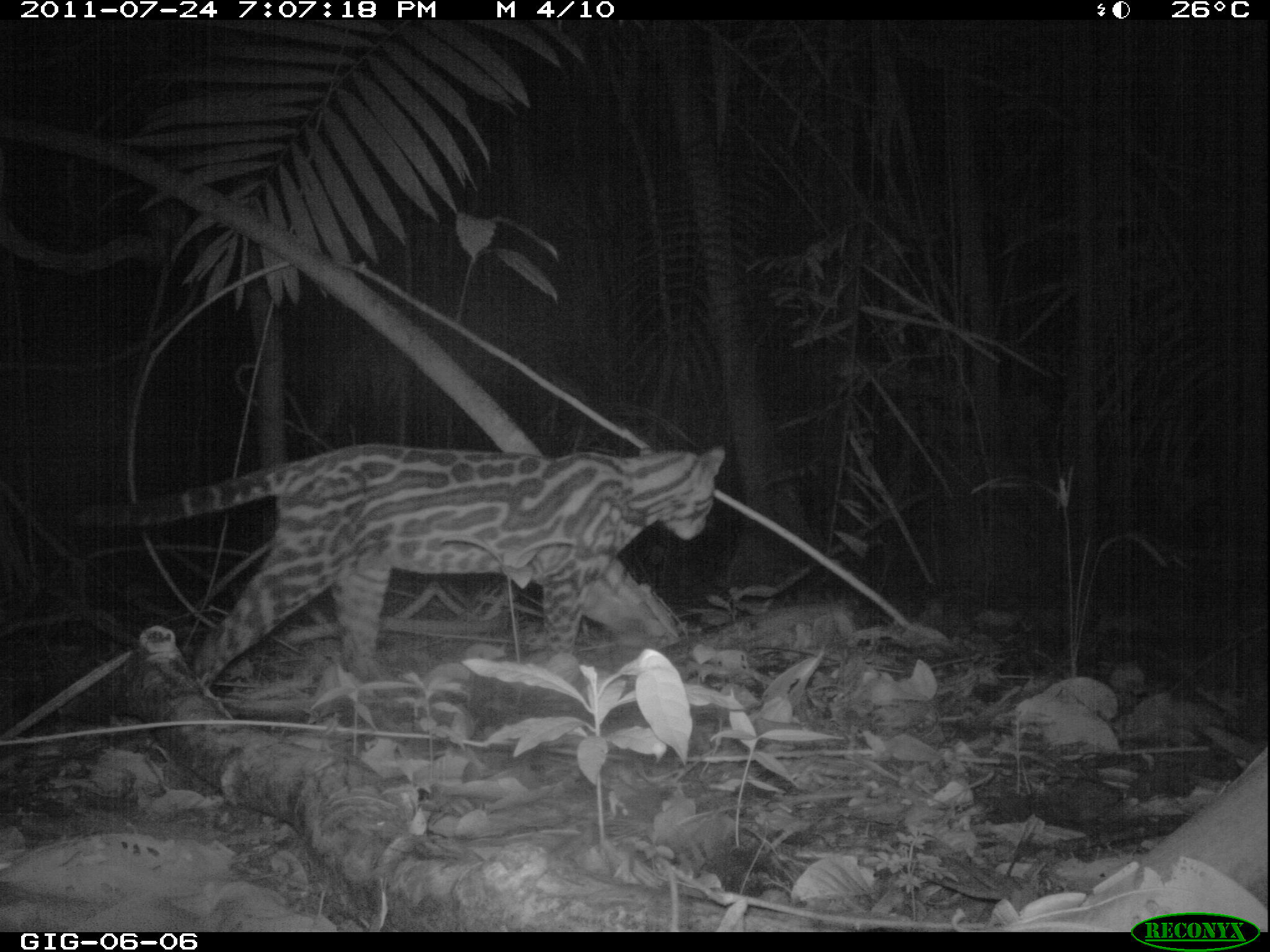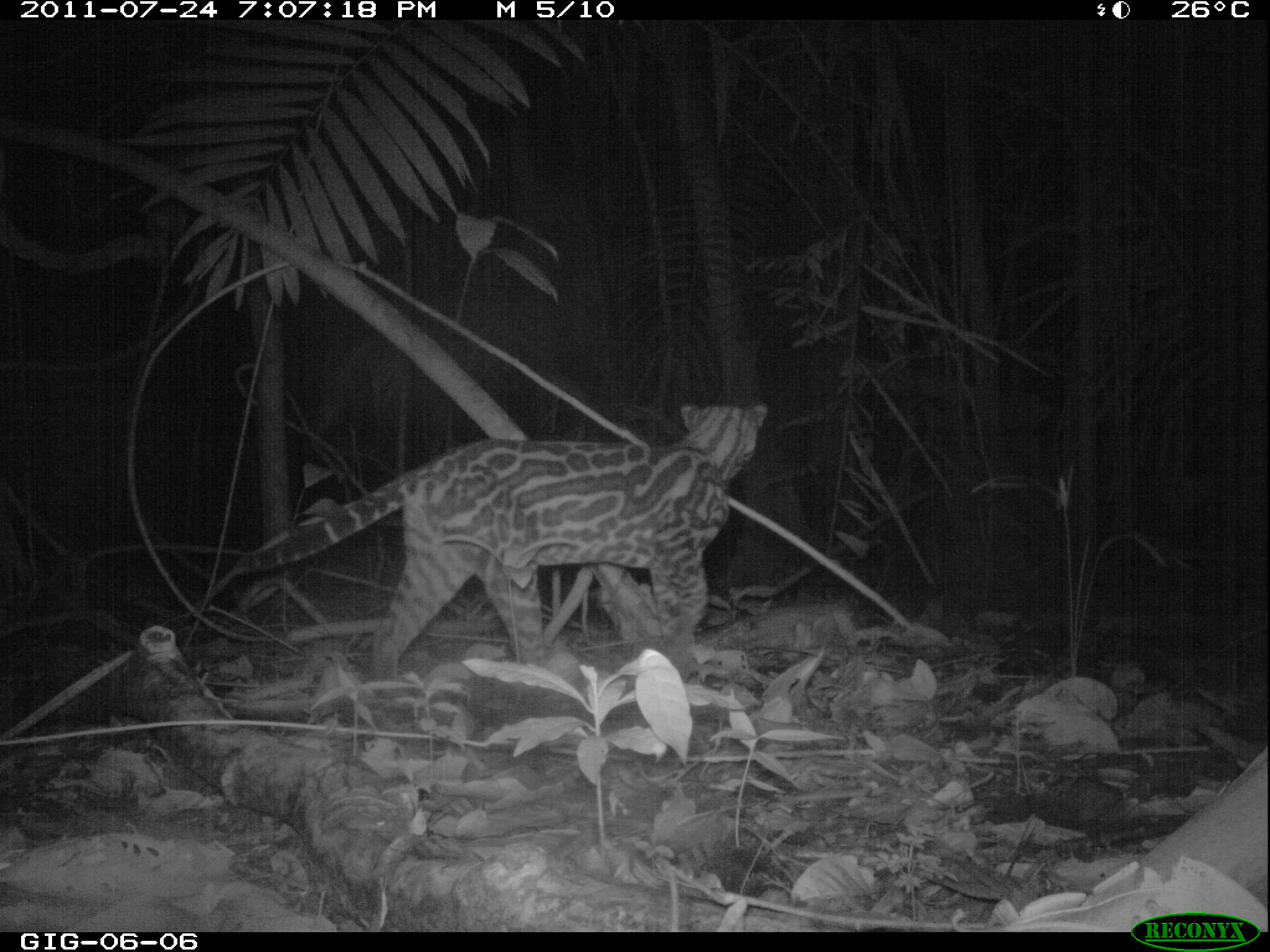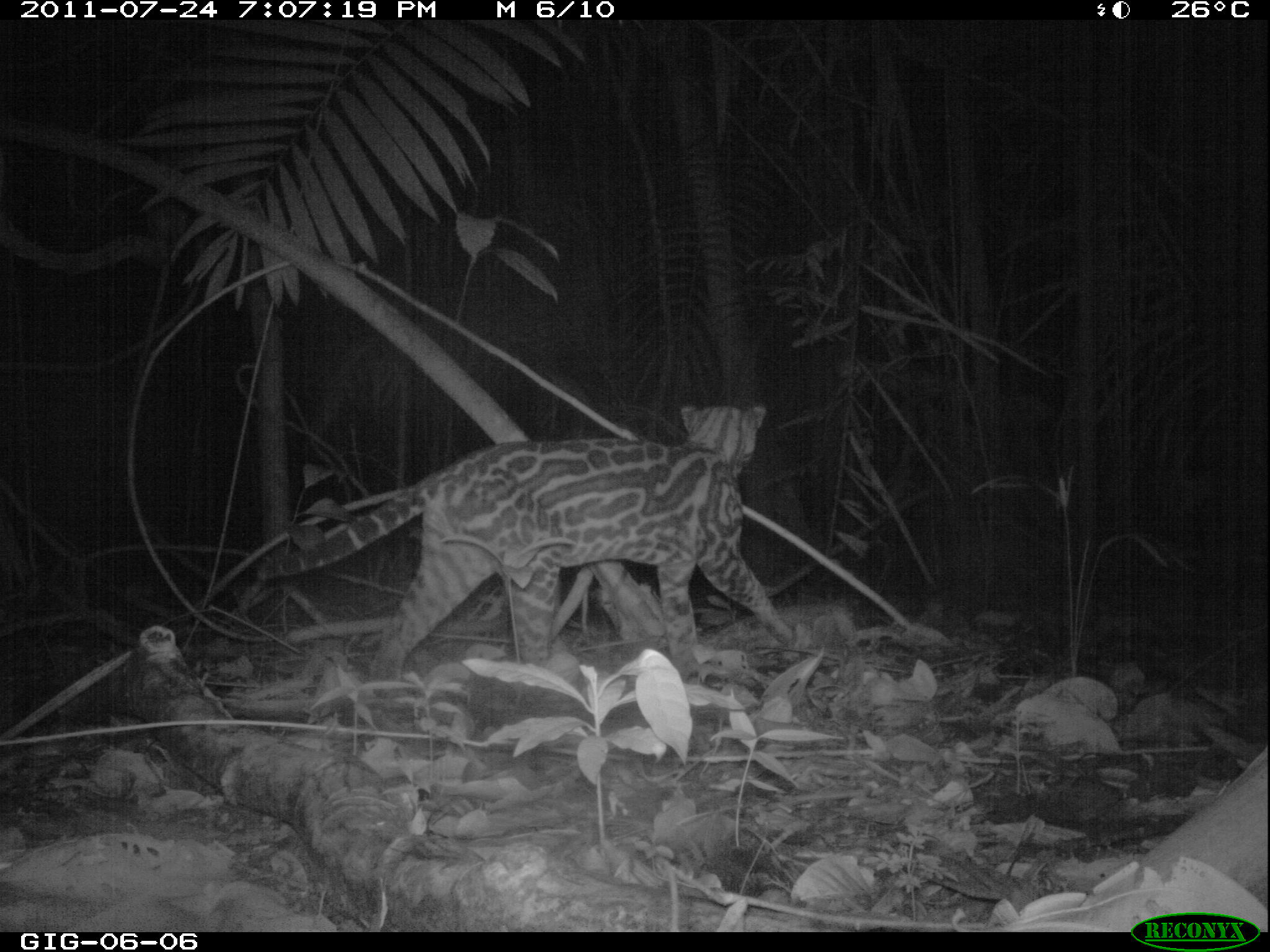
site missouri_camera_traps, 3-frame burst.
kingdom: Animalia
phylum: Chordata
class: Mammalia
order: Carnivora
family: Felidae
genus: Leopardus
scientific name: Leopardus pardalis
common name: ocelot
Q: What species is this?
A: Ocelot (Leopardus pardalis).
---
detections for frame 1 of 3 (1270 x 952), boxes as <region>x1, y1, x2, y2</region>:
ocelot: <region>21, 436, 733, 708</region>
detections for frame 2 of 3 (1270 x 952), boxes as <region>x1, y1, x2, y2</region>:
ocelot: <region>233, 393, 775, 672</region>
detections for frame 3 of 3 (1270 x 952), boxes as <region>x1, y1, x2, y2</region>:
ocelot: <region>249, 399, 799, 689</region>